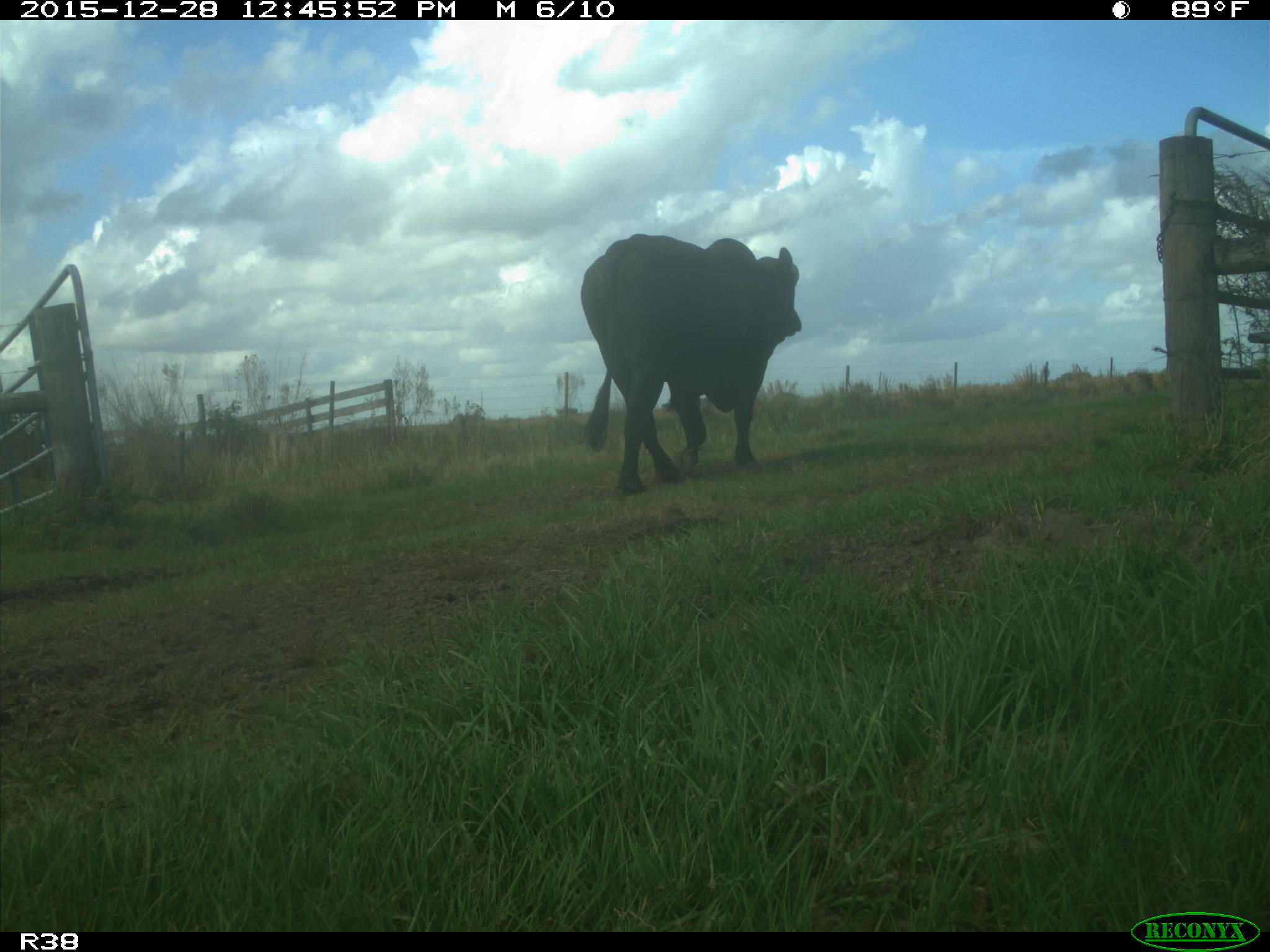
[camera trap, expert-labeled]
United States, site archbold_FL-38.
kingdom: Animalia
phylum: Chordata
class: Mammalia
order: Artiodactyla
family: Bovidae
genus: Bos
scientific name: Bos taurus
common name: domestic cow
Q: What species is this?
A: Bos taurus (domestic cow).